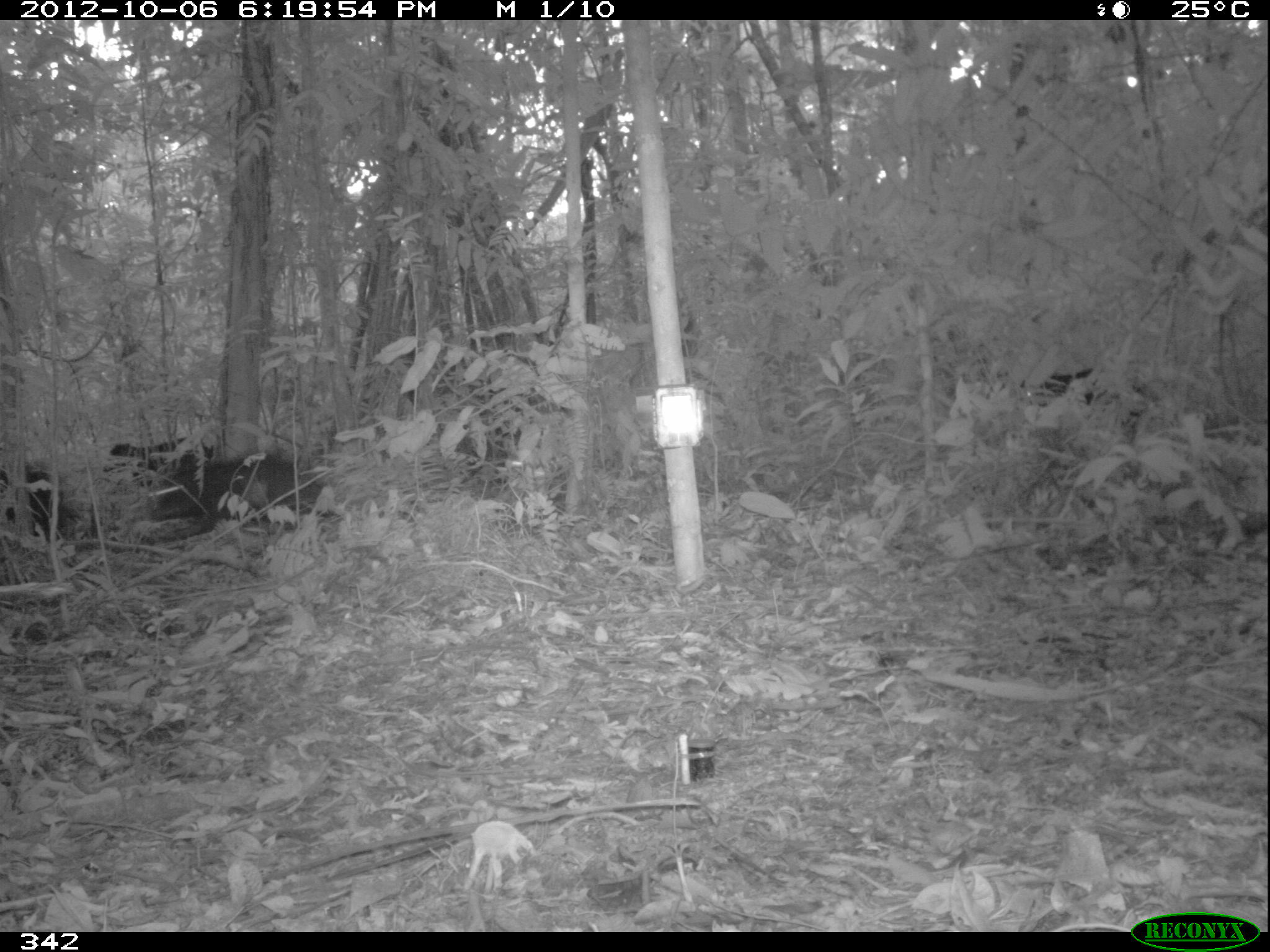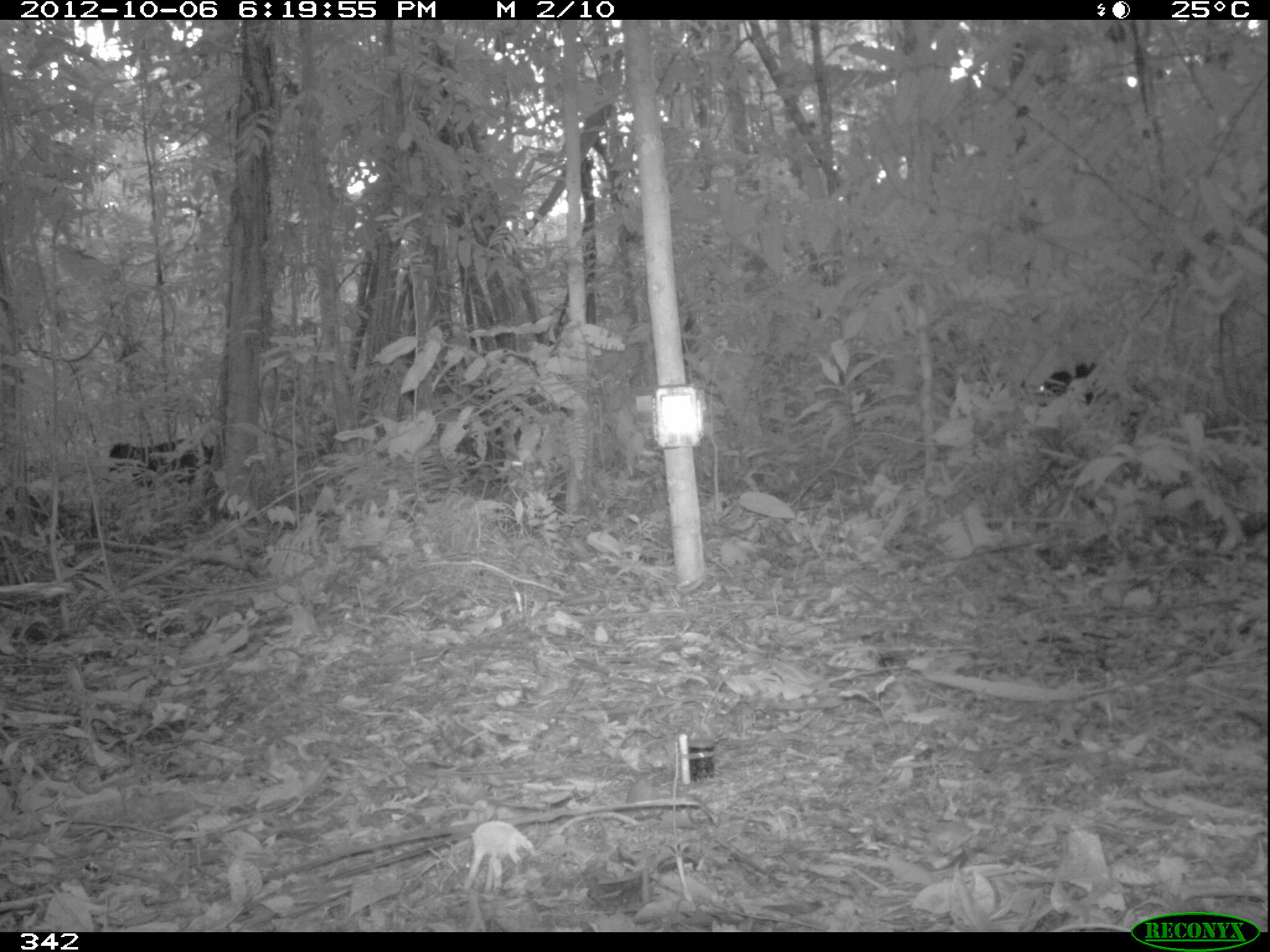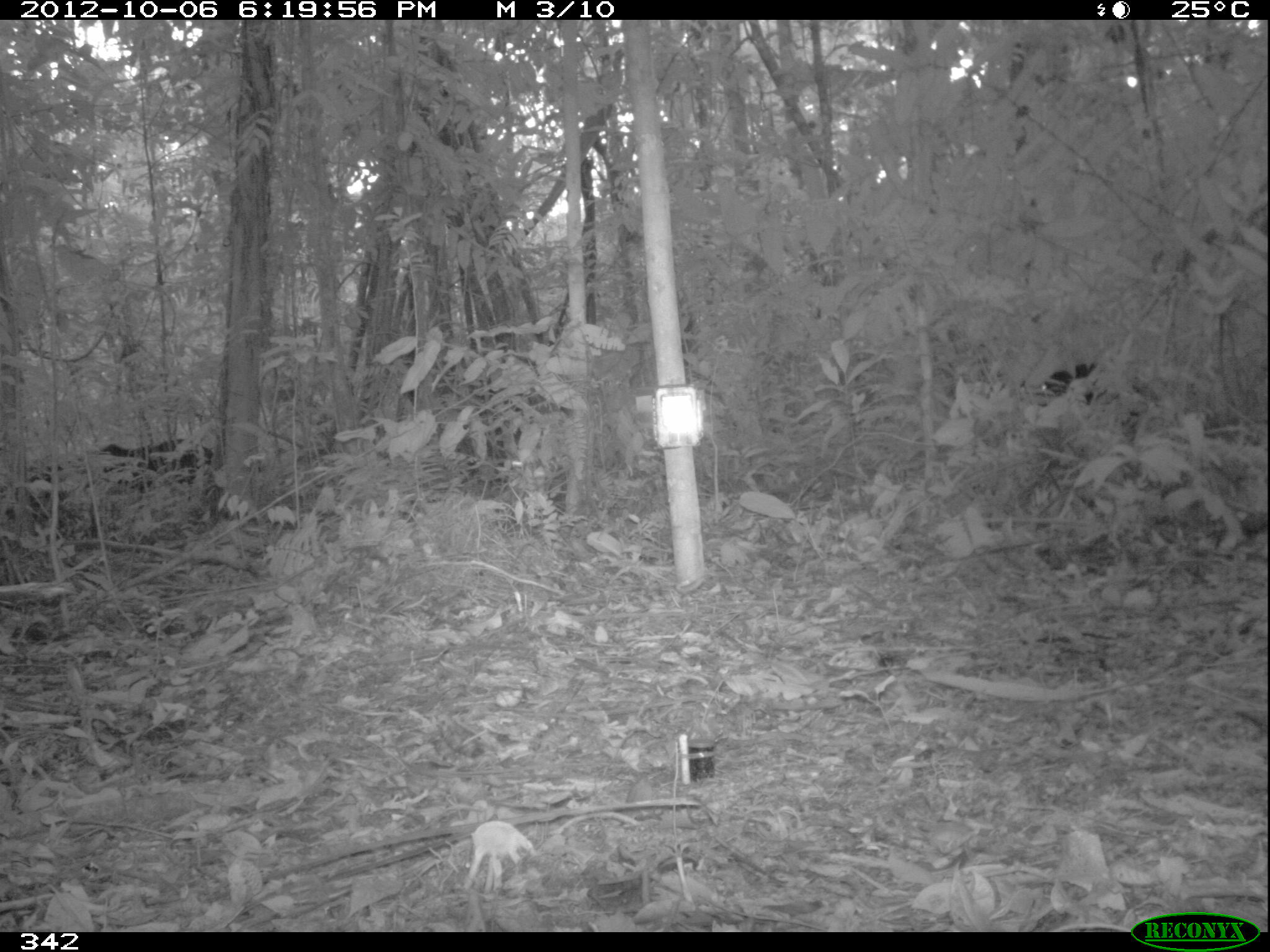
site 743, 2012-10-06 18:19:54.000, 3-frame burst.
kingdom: Animalia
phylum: Chordata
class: Mammalia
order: Artiodactyla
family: Tayassuidae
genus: Tayassu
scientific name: Tayassu pecari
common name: white-lipped peccary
Tayassu pecari (white-lipped peccary).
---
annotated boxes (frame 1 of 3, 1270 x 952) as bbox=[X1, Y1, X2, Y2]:
tayassu pecari: bbox=[149, 454, 342, 541]; bbox=[1014, 366, 1161, 444]; bbox=[0, 459, 95, 539]; bbox=[102, 436, 213, 487]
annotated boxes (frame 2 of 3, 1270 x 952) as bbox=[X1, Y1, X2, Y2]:
tayassu pecari: bbox=[1032, 359, 1142, 420]; bbox=[106, 438, 215, 488]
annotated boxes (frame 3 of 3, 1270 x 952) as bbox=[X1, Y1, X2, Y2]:
tayassu pecari: bbox=[2, 437, 214, 530]; bbox=[1034, 359, 1145, 443]